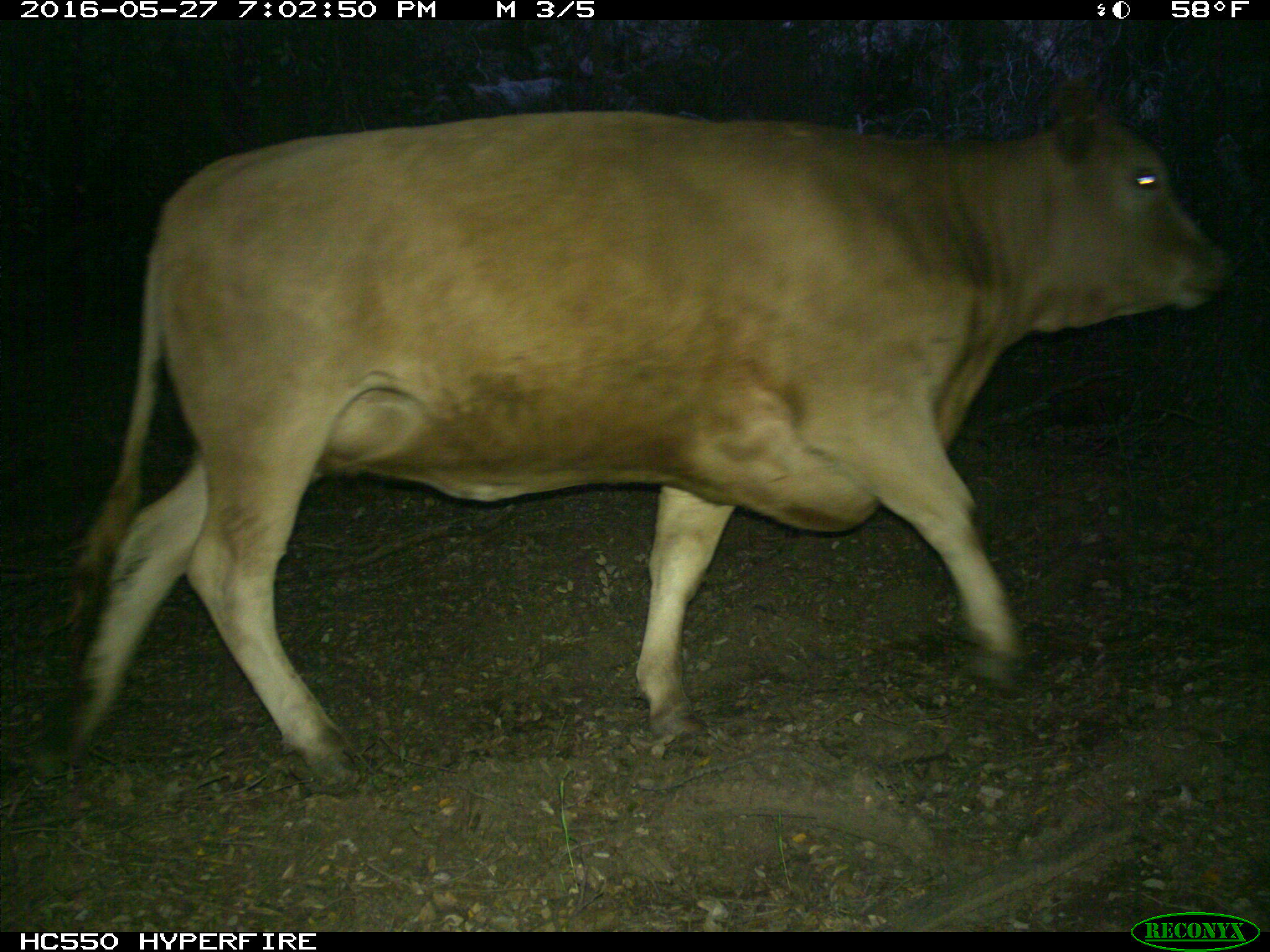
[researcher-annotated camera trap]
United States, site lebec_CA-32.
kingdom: Animalia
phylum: Chordata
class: Mammalia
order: Artiodactyla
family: Bovidae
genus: Bos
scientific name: Bos taurus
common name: domestic cow